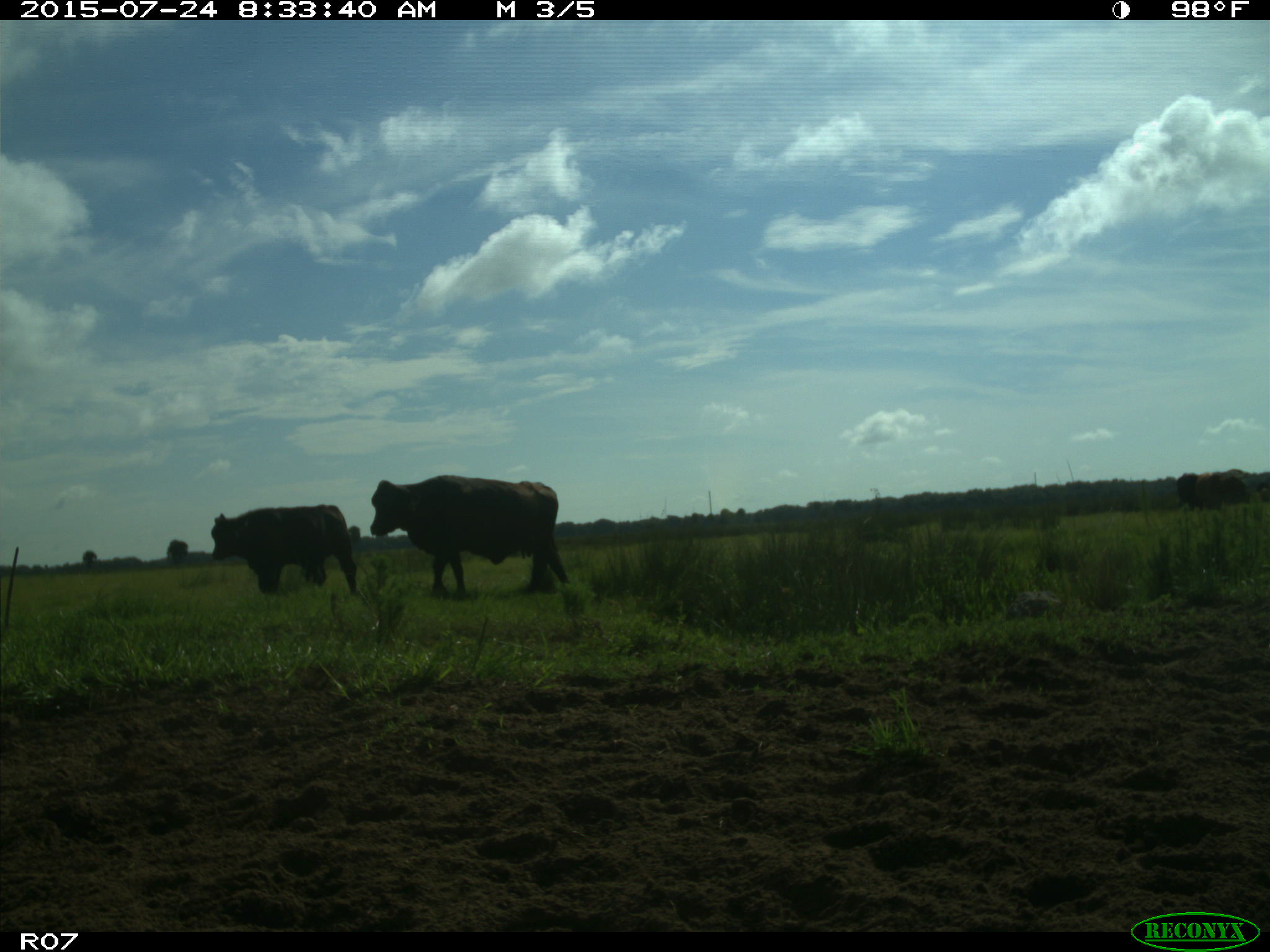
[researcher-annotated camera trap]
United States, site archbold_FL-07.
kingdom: Animalia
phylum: Chordata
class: Mammalia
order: Artiodactyla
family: Bovidae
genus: Bos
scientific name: Bos taurus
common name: domestic cow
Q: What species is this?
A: Bos taurus (domestic cow).